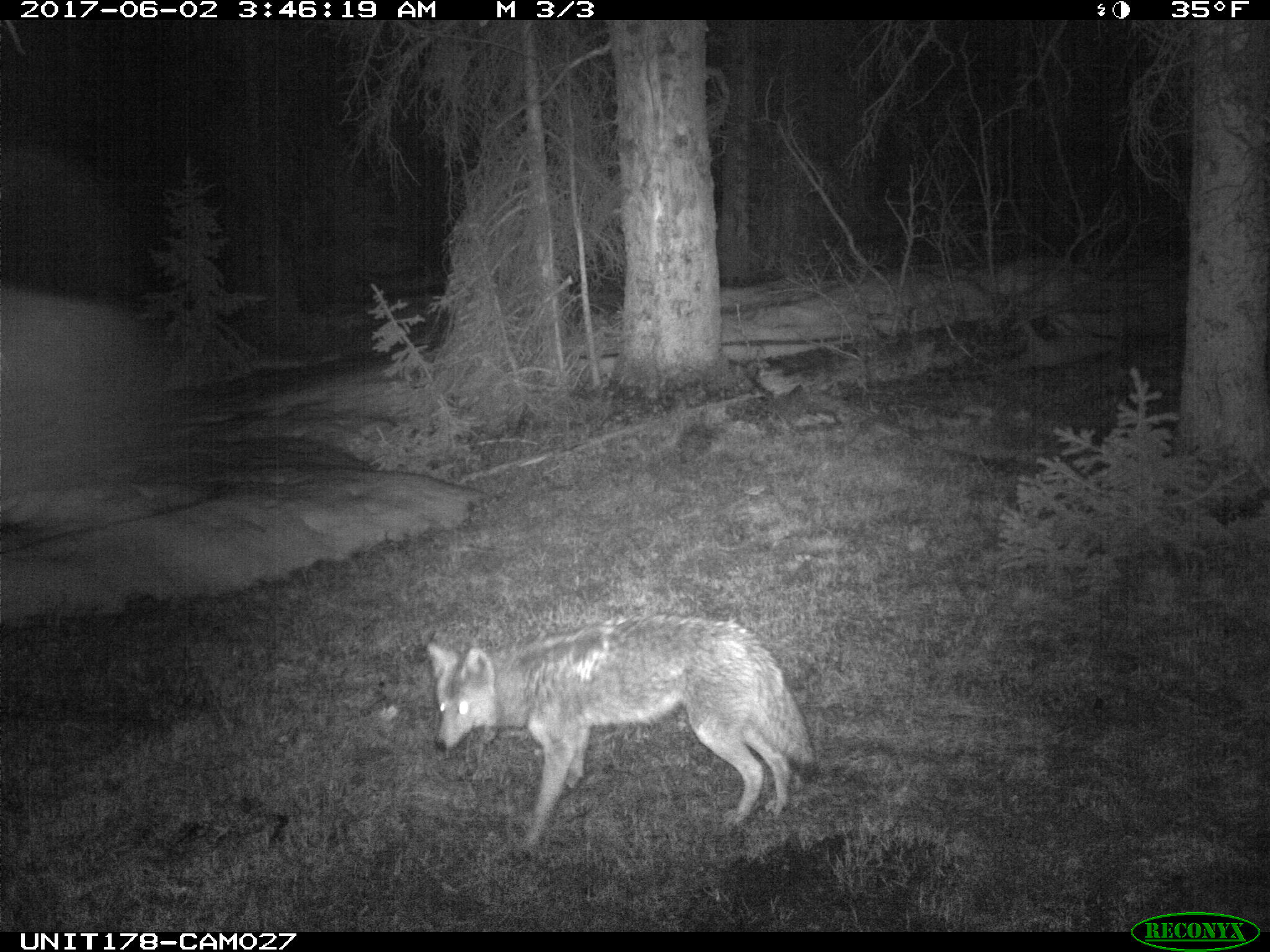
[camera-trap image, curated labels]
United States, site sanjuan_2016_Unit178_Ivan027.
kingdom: Animalia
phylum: Chordata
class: Mammalia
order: Carnivora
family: Canidae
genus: Canis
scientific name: Canis latrans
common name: coyote